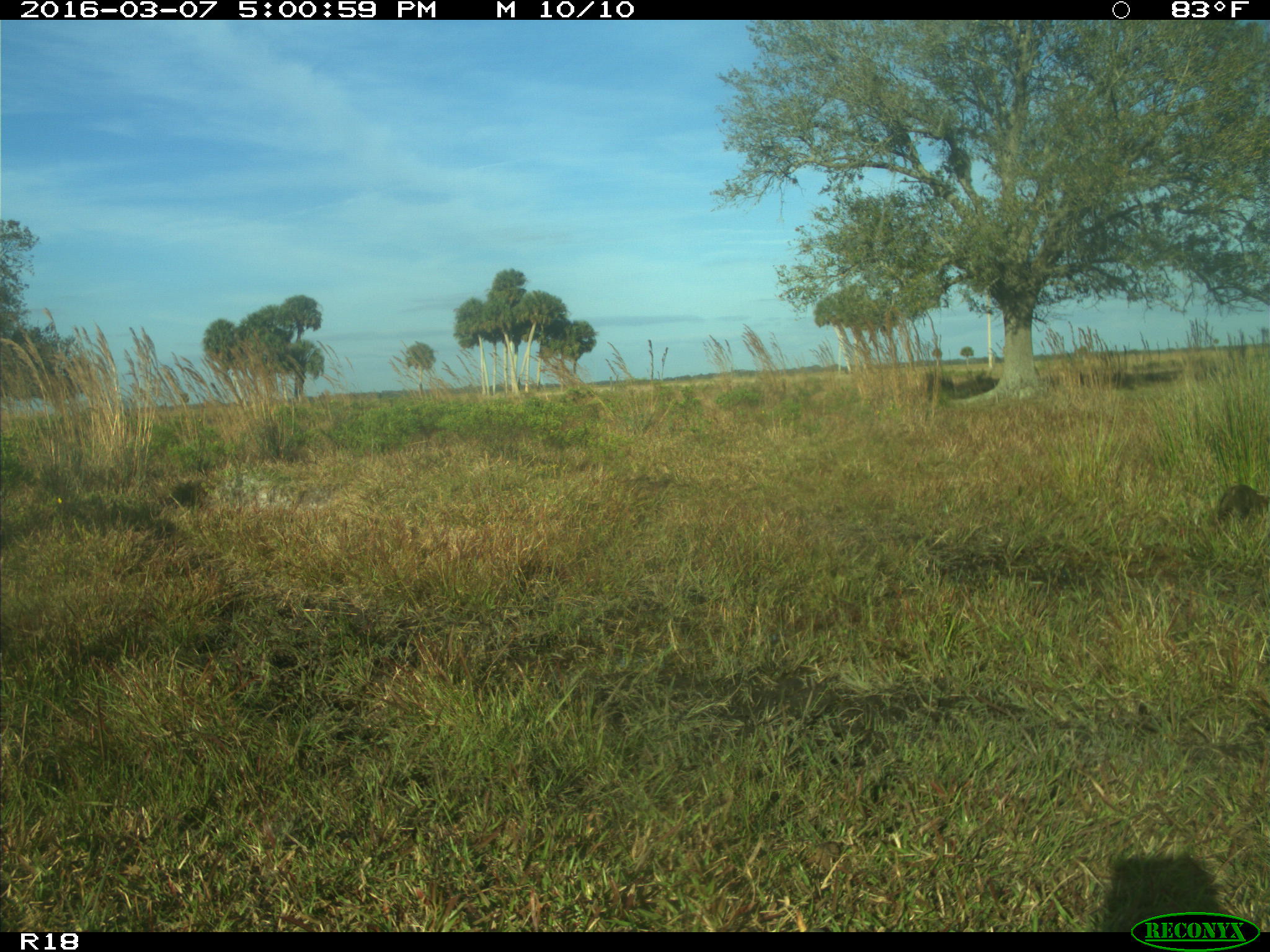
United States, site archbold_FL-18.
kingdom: Animalia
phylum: Chordata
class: Mammalia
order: Carnivora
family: Procyonidae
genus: Procyon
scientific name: Procyon lotor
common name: common raccoon